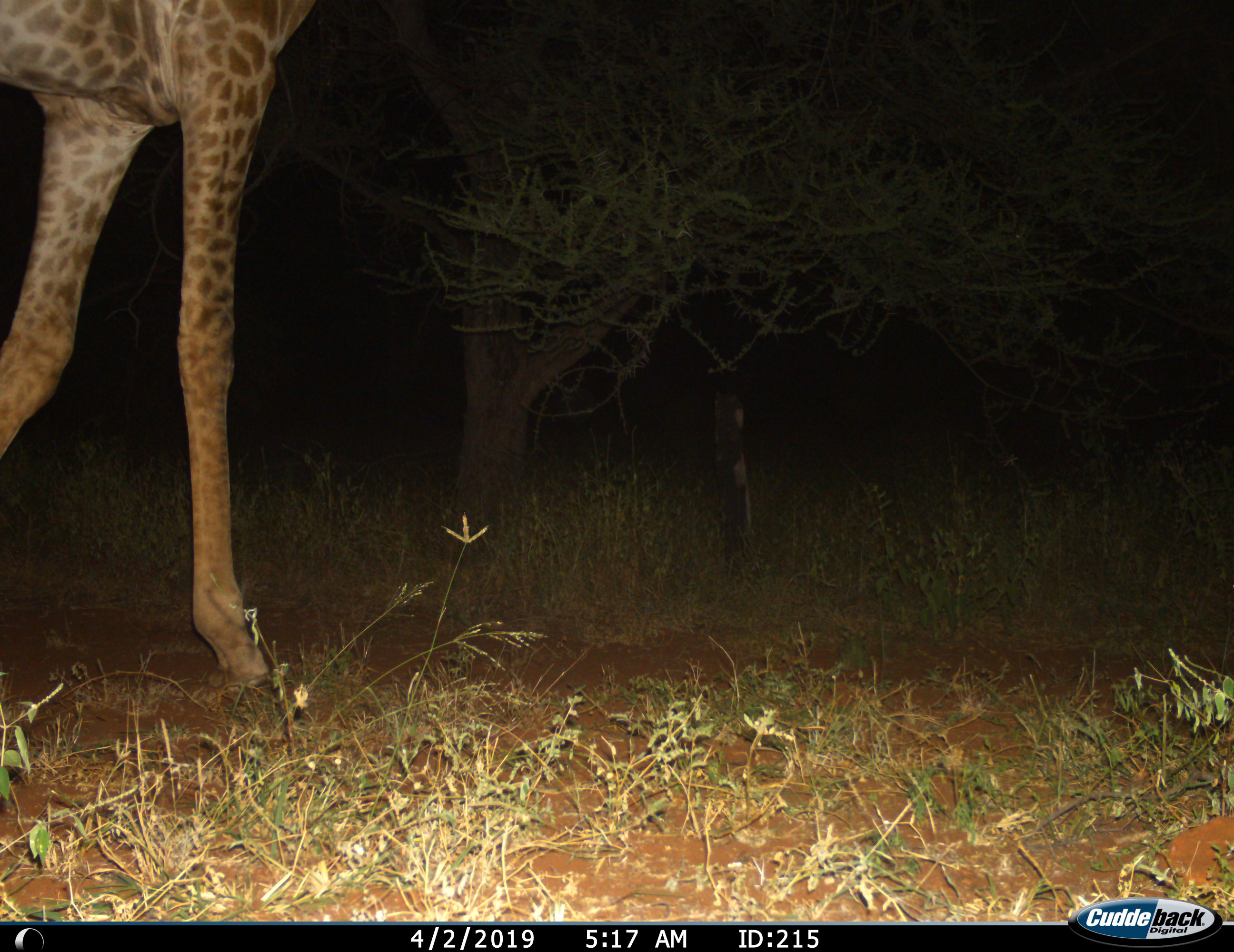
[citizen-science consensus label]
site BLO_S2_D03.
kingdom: Animalia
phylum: Chordata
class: Mammalia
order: Artiodactyla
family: Giraffidae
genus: Giraffa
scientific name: Giraffa camelopardalis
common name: giraffe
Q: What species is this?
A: Giraffe (Giraffa camelopardalis).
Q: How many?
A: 1.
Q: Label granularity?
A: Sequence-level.